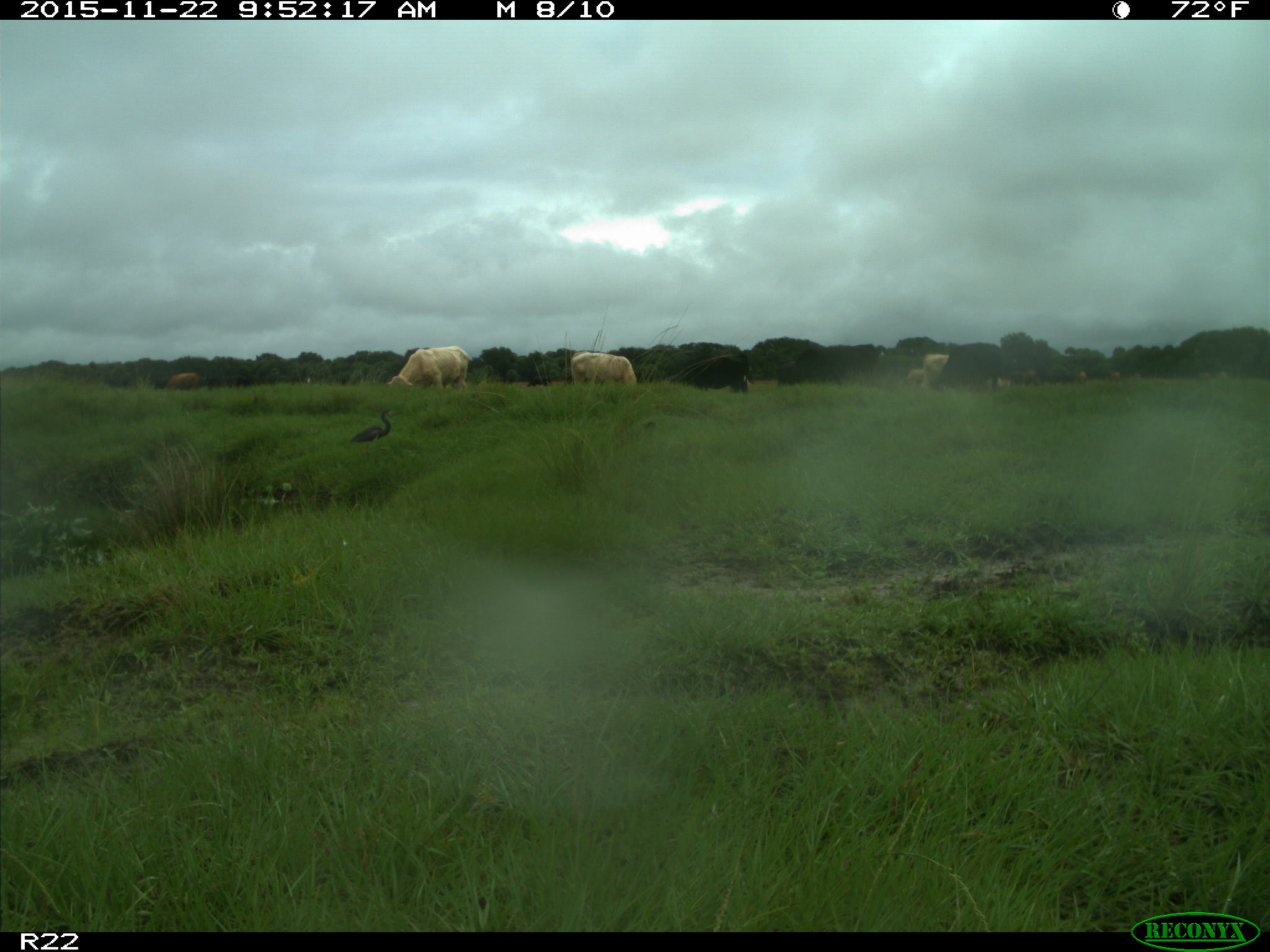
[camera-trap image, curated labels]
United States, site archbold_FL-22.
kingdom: Animalia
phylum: Chordata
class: Mammalia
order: Artiodactyla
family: Bovidae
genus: Bos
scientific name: Bos taurus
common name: domestic cow